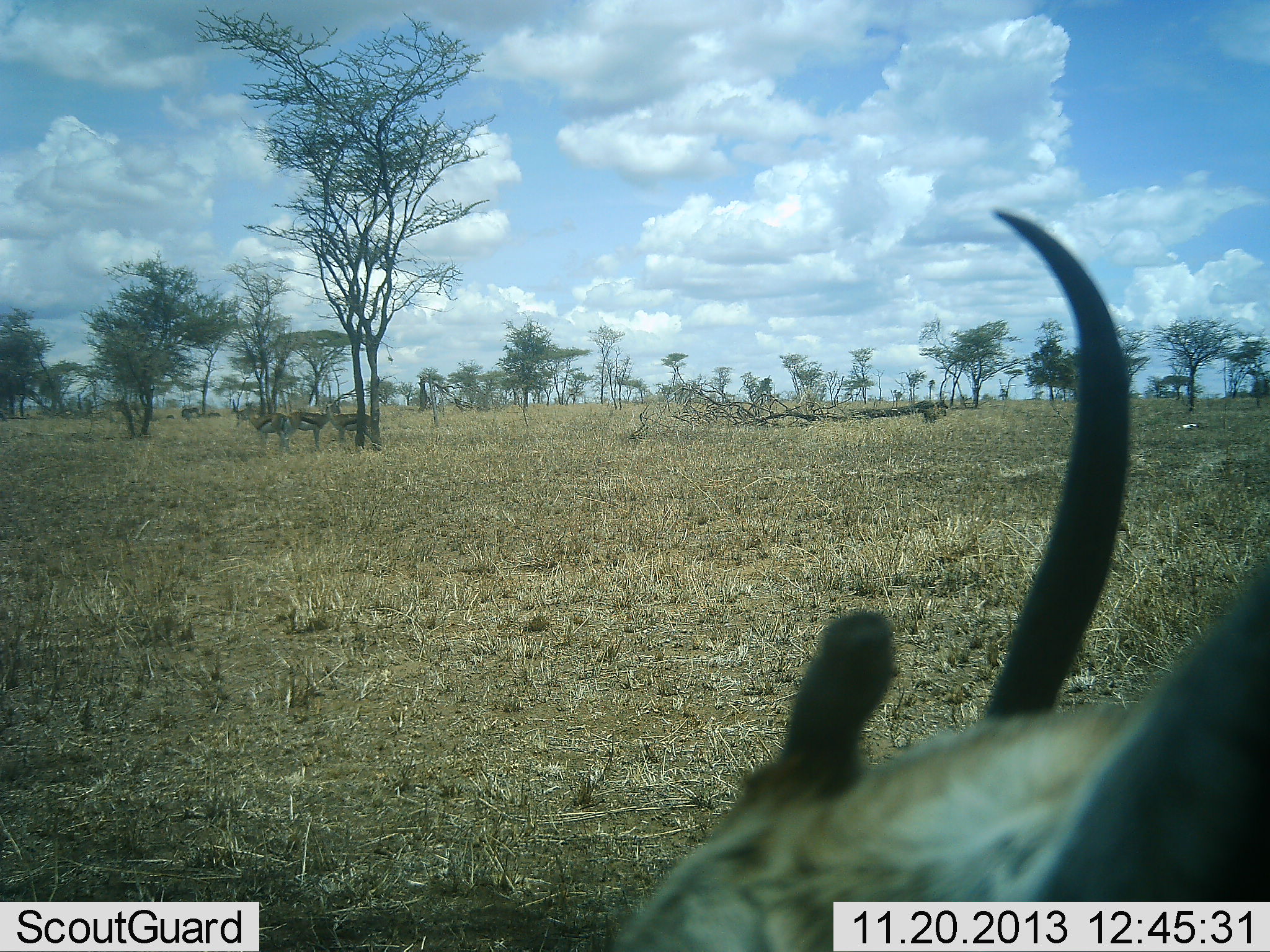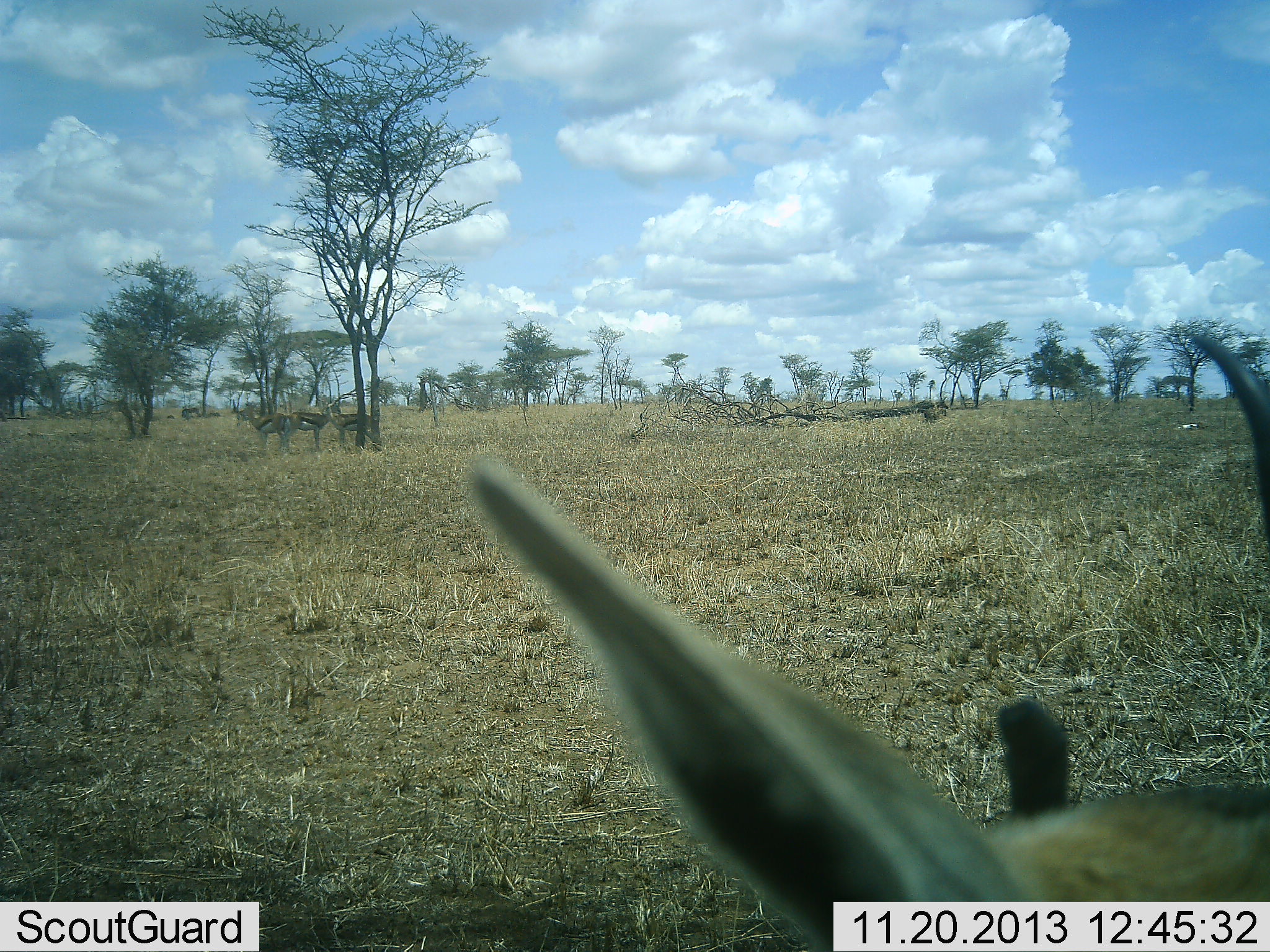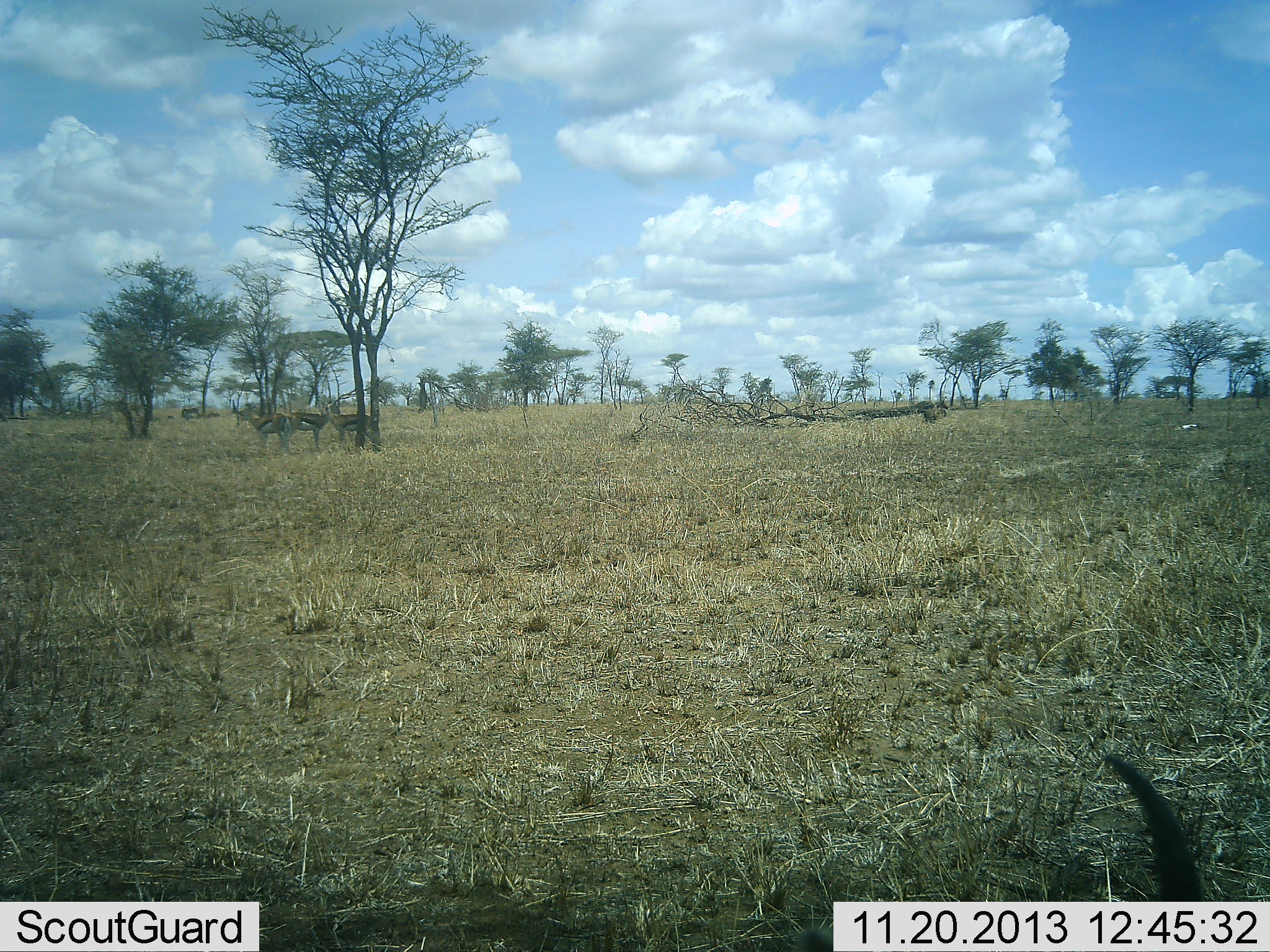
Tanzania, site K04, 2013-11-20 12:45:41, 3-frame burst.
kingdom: Animalia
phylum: Chordata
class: Mammalia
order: Artiodactyla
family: Bovidae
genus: Eudorcas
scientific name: Eudorcas thomsonii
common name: thomson's gazelle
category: gazellethomsons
Gazellethomsons (thomson's gazelle) (Eudorcas thomsonii), count 4. Behavior (volunteer vote fractions): standing 90%, resting 0%, moving 10%, interacting 0%. Young present (vote fraction): 0%. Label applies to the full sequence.